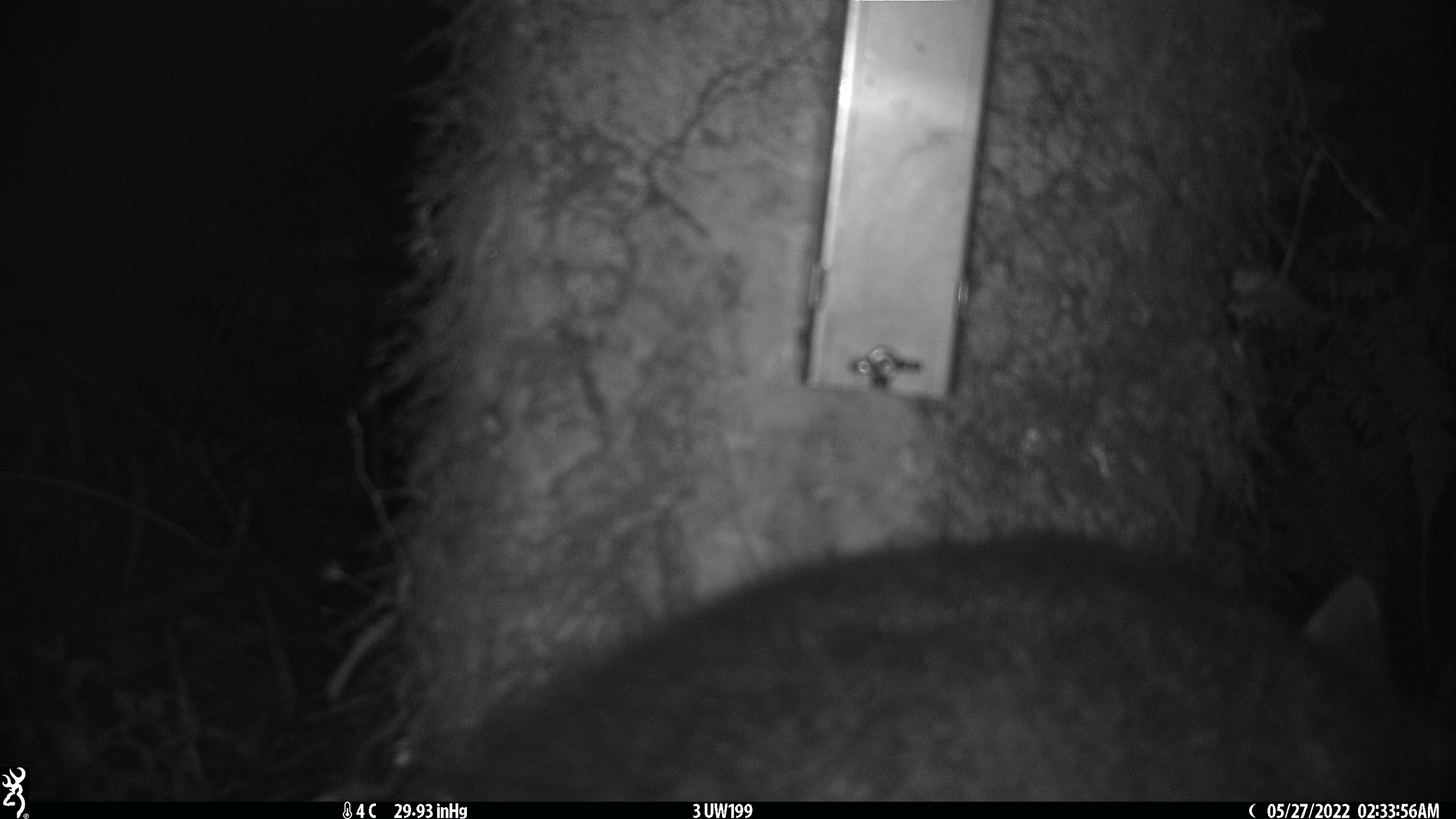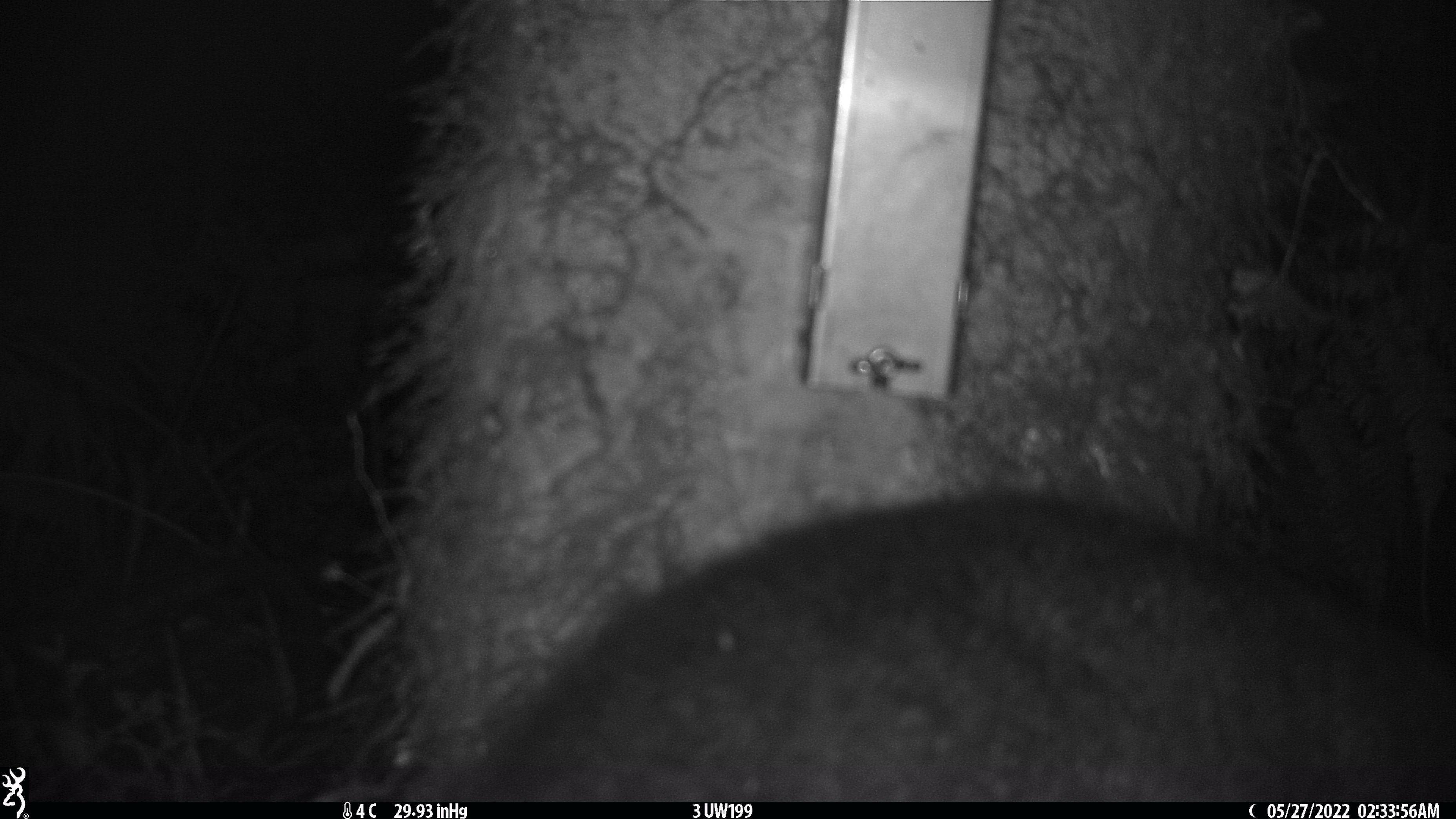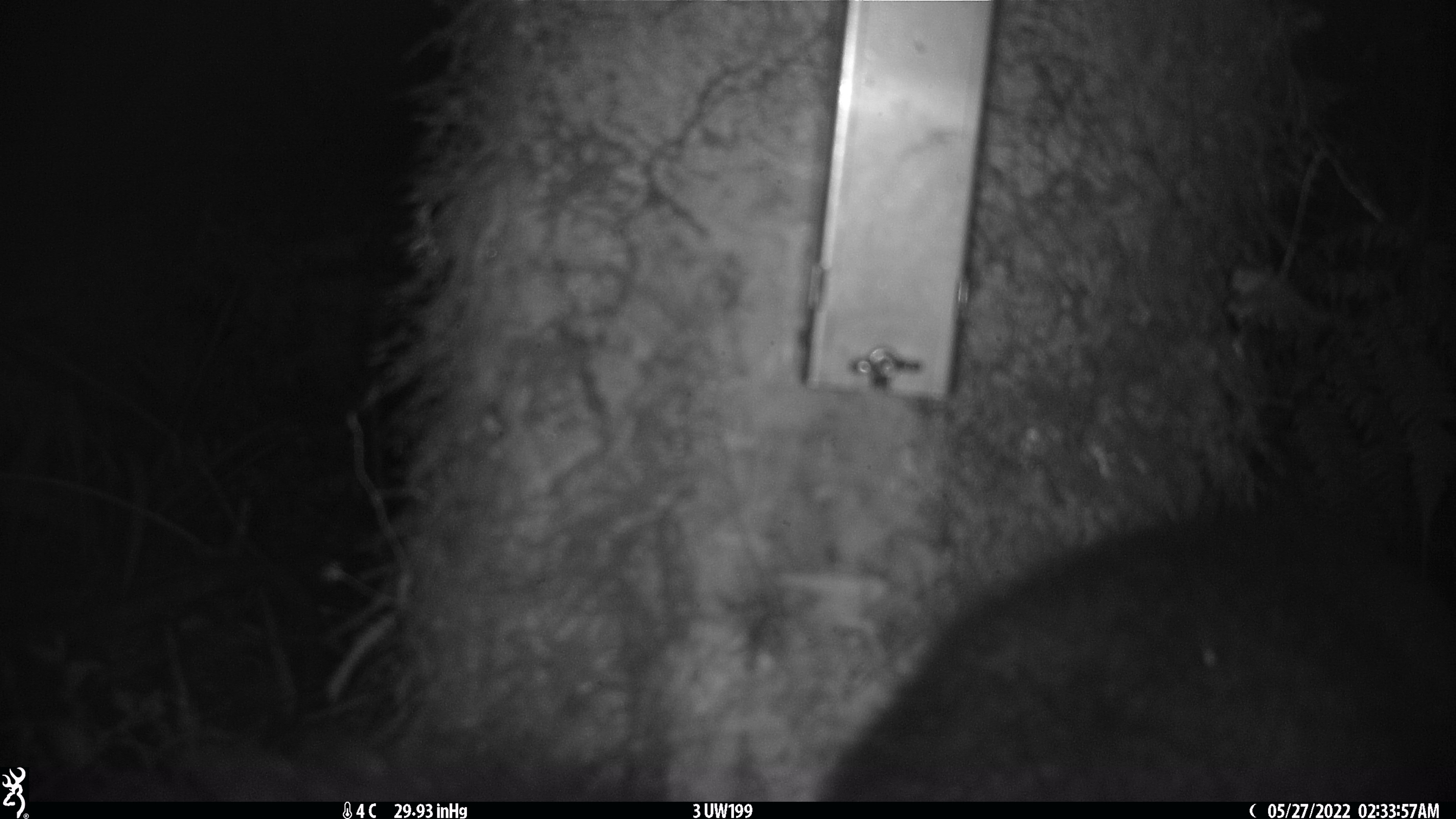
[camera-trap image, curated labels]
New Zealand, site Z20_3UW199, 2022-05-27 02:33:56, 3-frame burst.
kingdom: Animalia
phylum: Chordata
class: Mammalia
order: Diprotodontia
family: Phalangeridae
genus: Trichosurus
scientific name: Trichosurus vulpecula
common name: common brushtail possum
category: possum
Possum (common brushtail possum) (Trichosurus vulpecula).